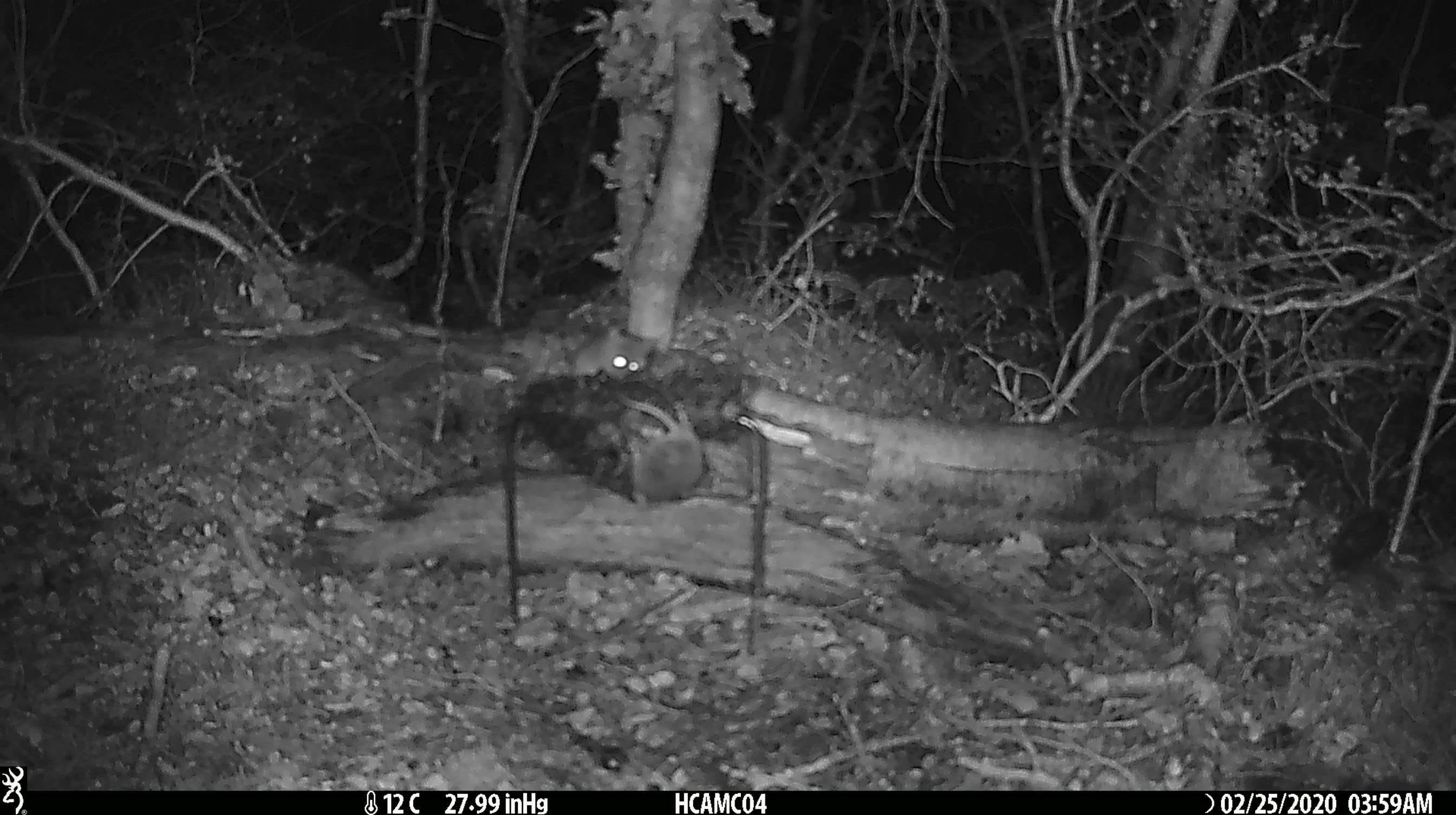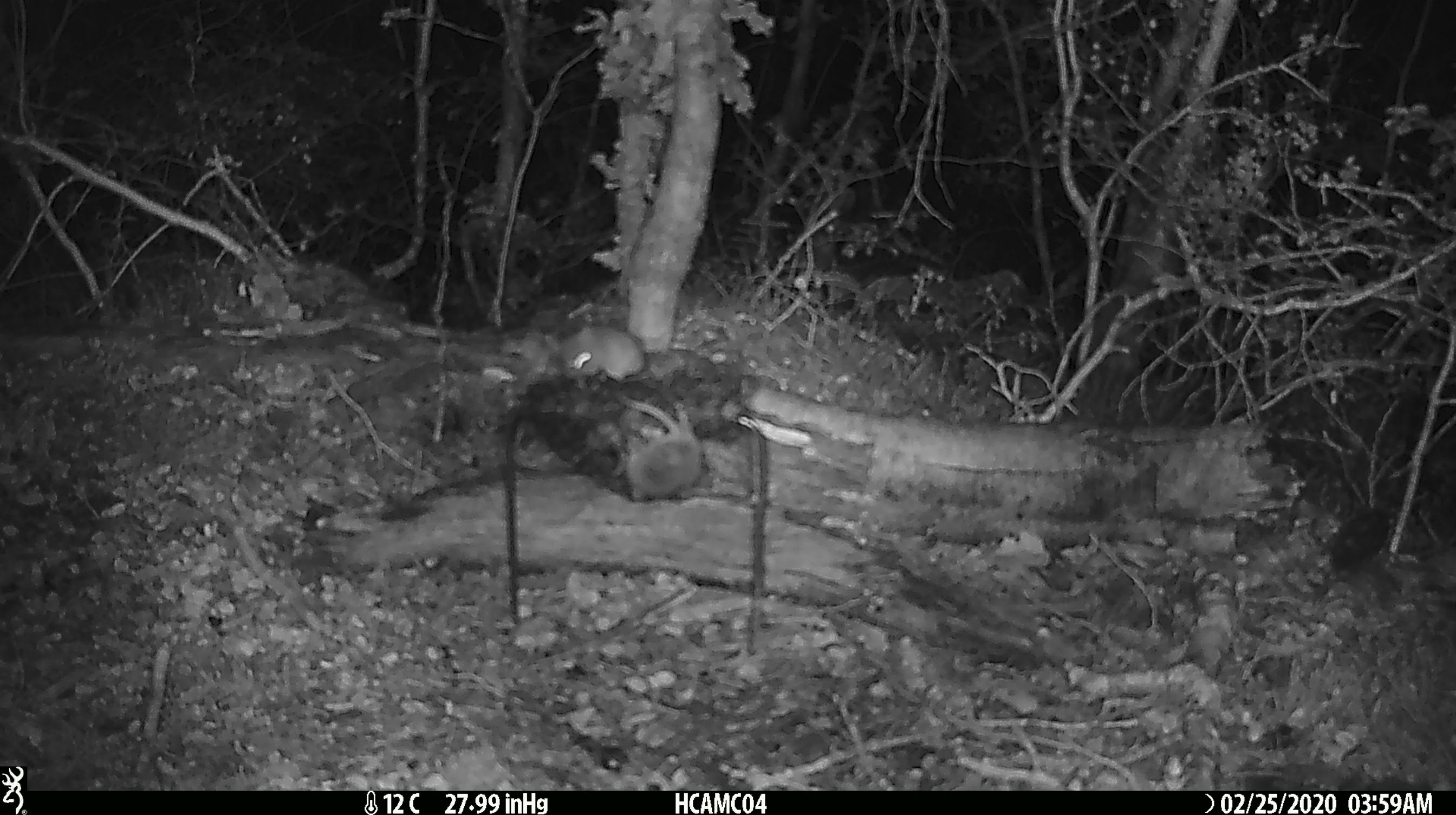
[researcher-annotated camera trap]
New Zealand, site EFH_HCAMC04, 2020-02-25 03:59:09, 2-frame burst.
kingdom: Animalia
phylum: Chordata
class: Mammalia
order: Rodentia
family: Muridae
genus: Mus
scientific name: Mus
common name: mouse